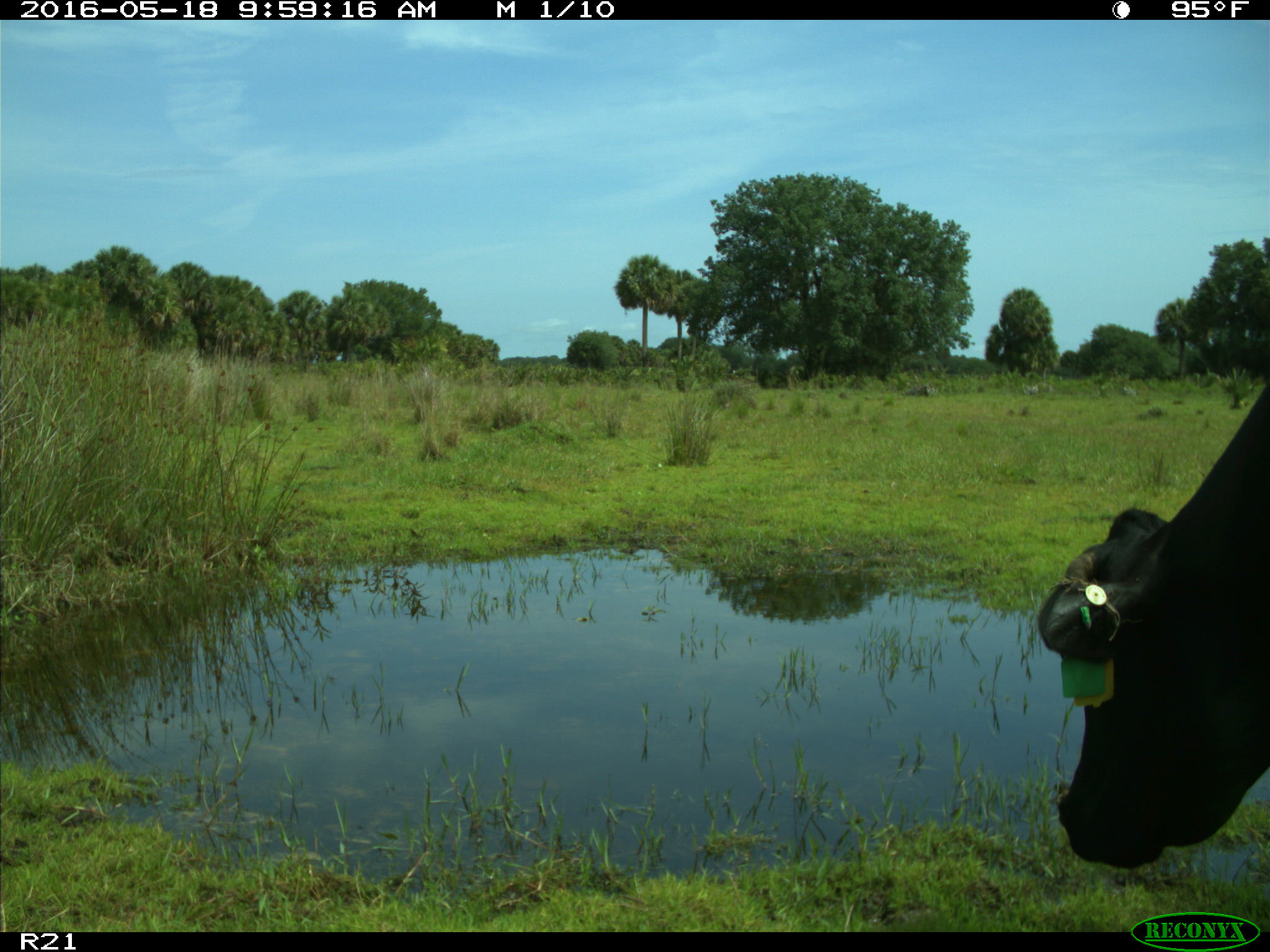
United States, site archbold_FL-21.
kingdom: Animalia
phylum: Chordata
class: Mammalia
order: Artiodactyla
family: Bovidae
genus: Bos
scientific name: Bos taurus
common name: domestic cow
Bos taurus (domestic cow).